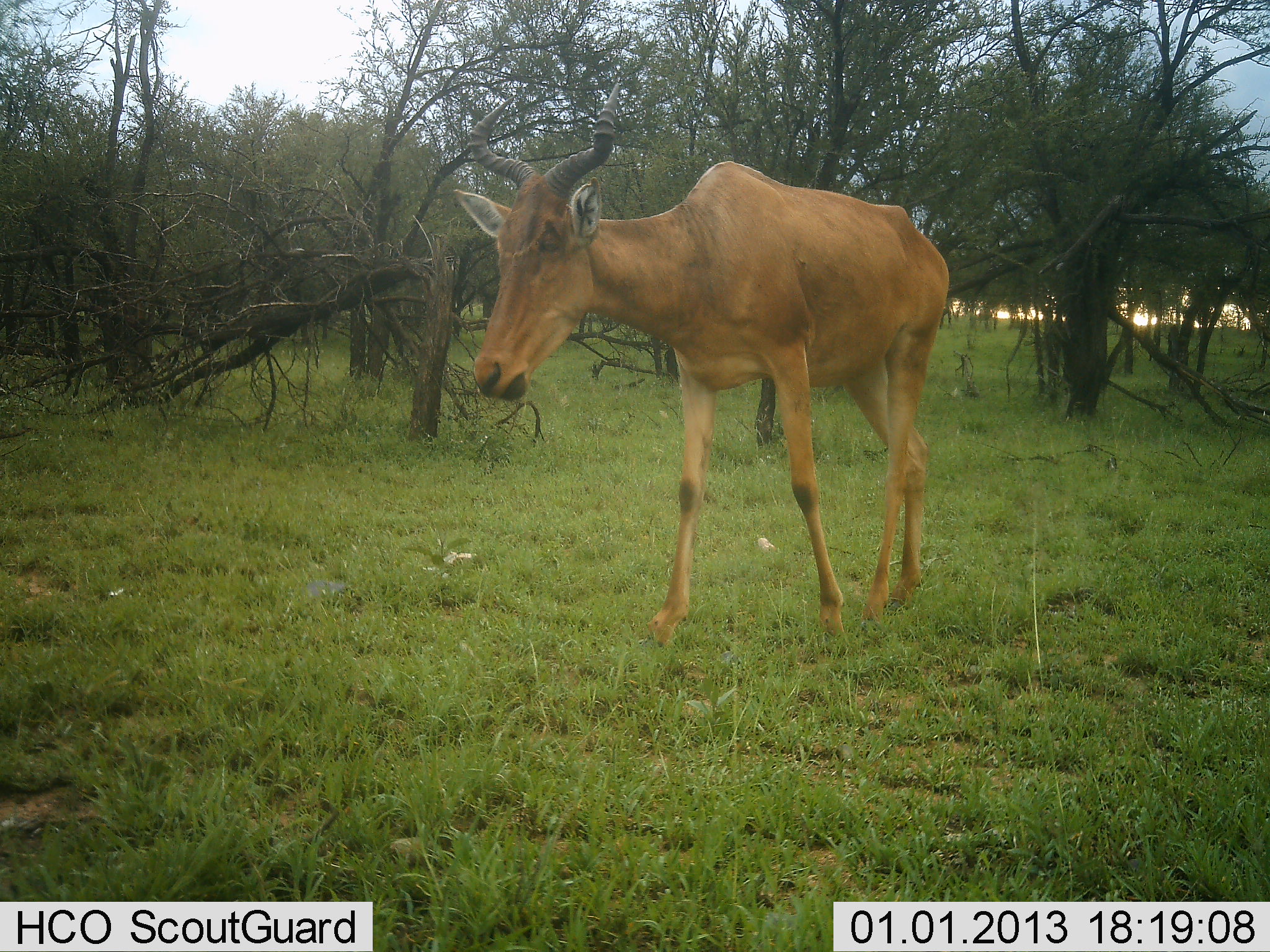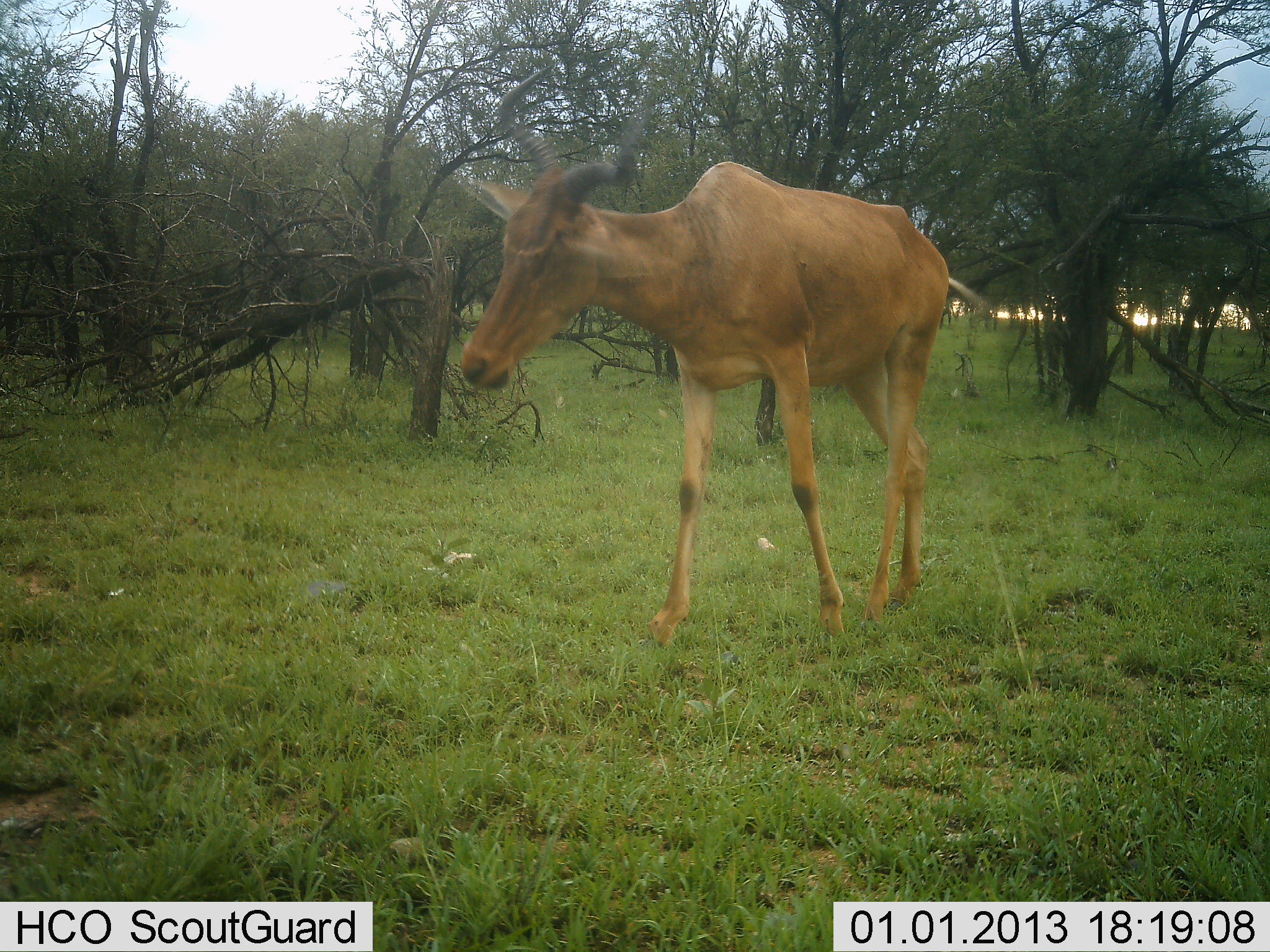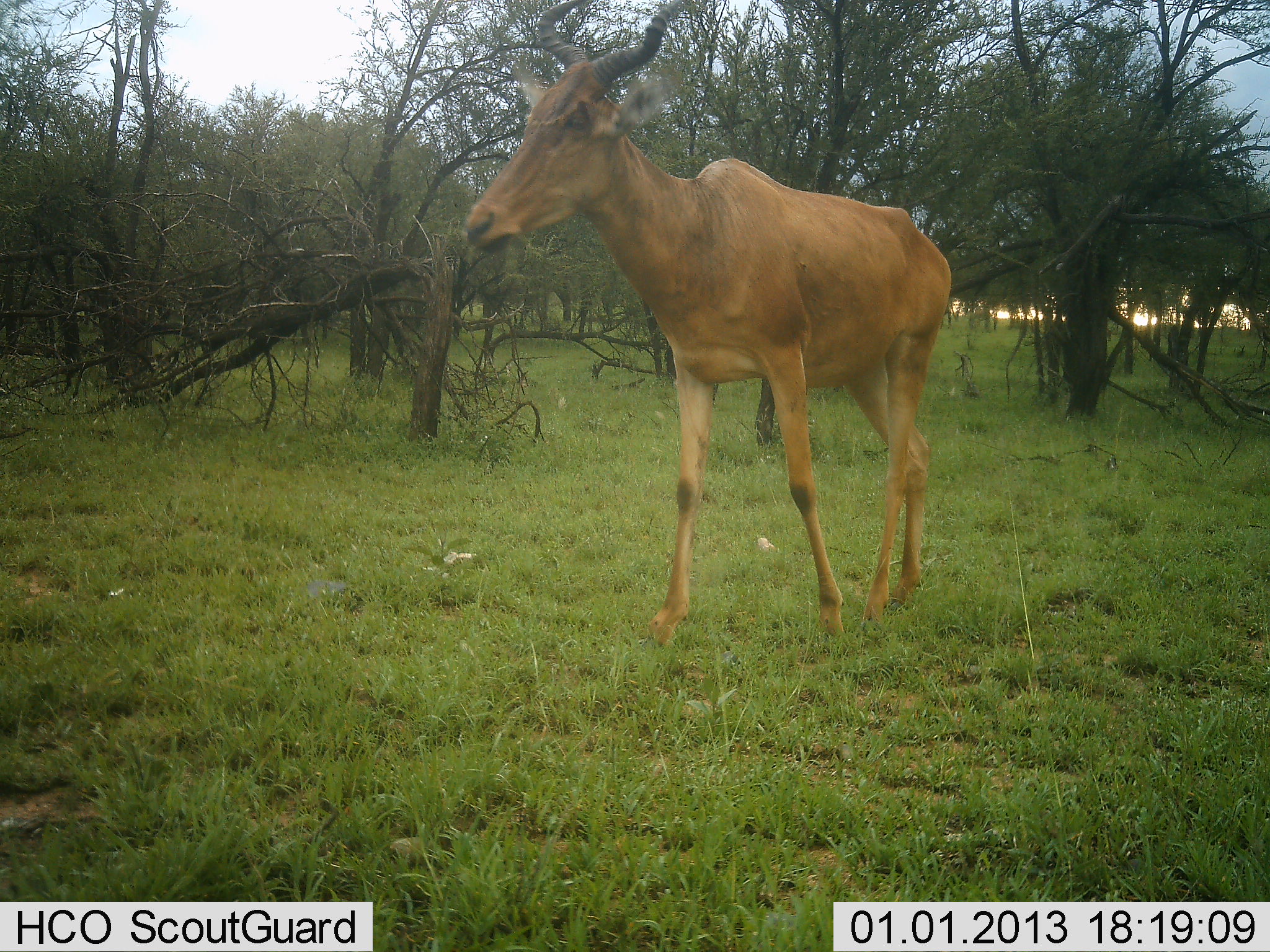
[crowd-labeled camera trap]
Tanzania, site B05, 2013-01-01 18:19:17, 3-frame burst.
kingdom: Animalia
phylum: Chordata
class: Mammalia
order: Artiodactyla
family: Bovidae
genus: Alcelaphus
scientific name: Alcelaphus buselaphus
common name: hartebeest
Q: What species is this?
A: Hartebeest (Alcelaphus buselaphus).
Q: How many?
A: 1.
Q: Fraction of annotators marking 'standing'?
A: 100%.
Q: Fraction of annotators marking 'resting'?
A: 0%.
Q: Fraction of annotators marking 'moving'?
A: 0%.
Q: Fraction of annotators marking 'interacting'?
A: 0%.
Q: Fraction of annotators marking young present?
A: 0%.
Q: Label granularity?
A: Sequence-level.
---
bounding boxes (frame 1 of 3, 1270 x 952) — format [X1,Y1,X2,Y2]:
animal: [451,80,952,637]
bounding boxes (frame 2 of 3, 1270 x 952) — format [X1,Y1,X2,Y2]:
animal: [449,81,951,643]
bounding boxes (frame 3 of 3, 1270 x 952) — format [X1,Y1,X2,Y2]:
animal: [465,0,954,637]